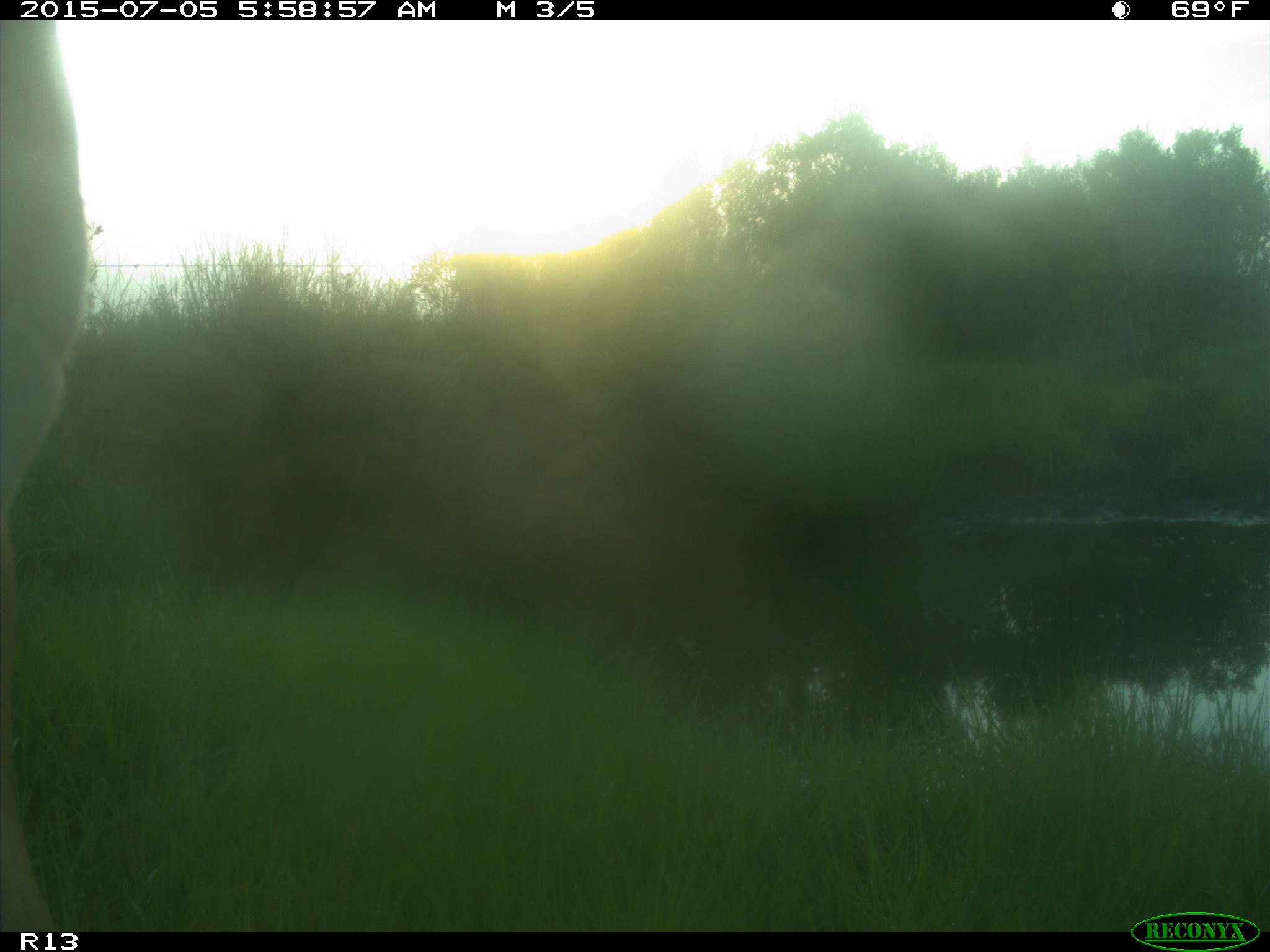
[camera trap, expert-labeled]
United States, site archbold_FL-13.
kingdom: Animalia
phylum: Chordata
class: Mammalia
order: Artiodactyla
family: Bovidae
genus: Bos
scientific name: Bos taurus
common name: domestic cow